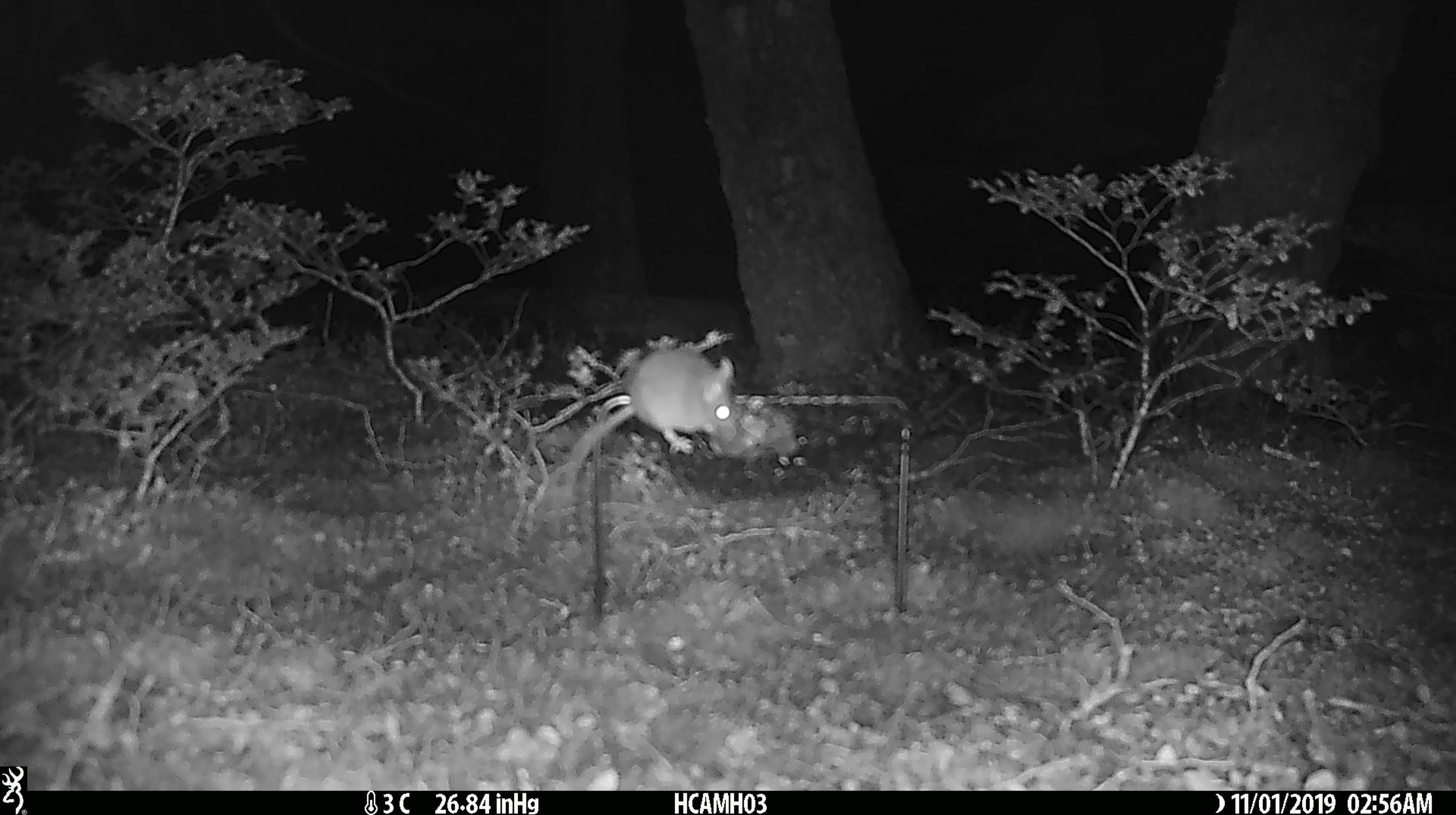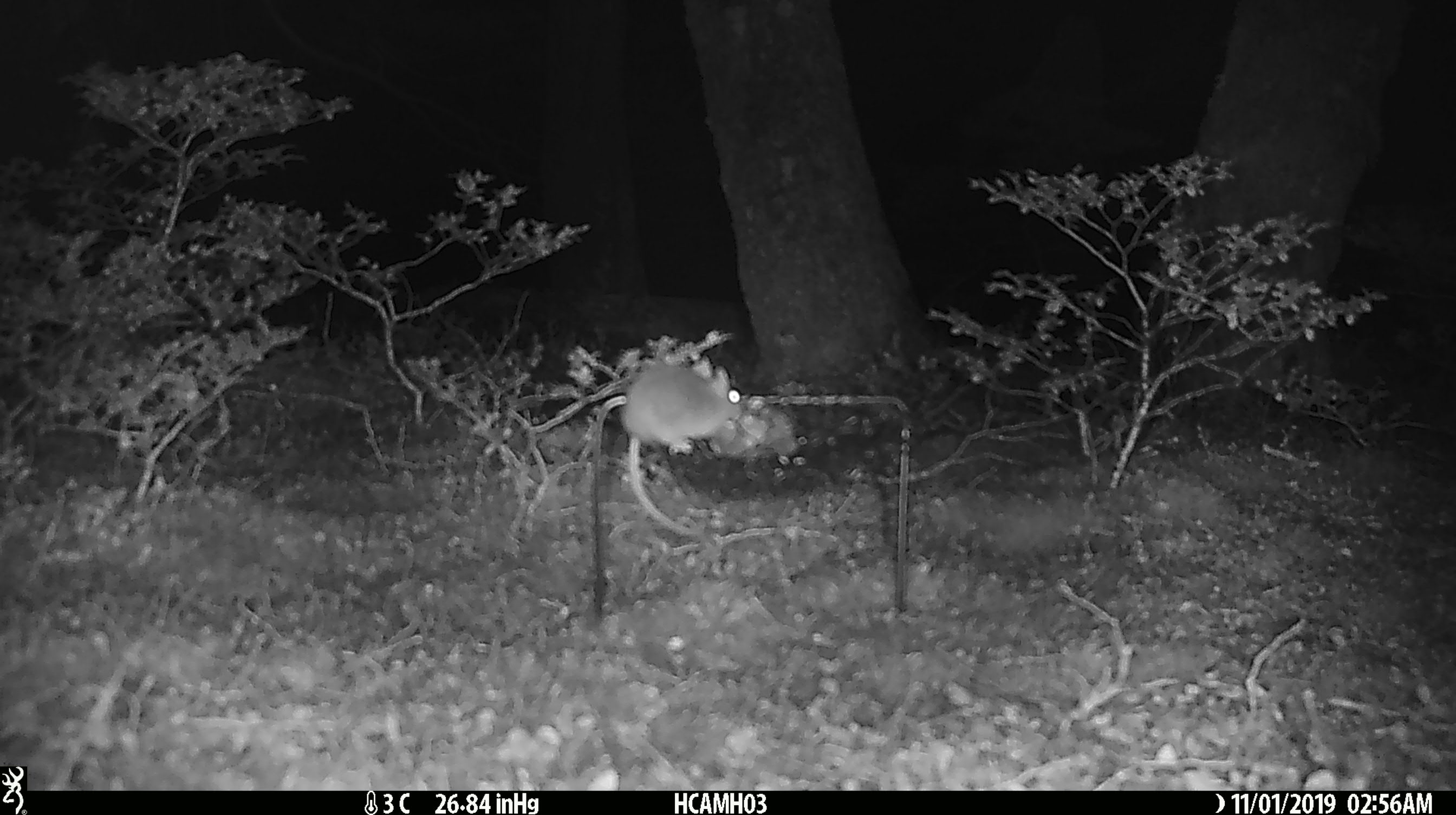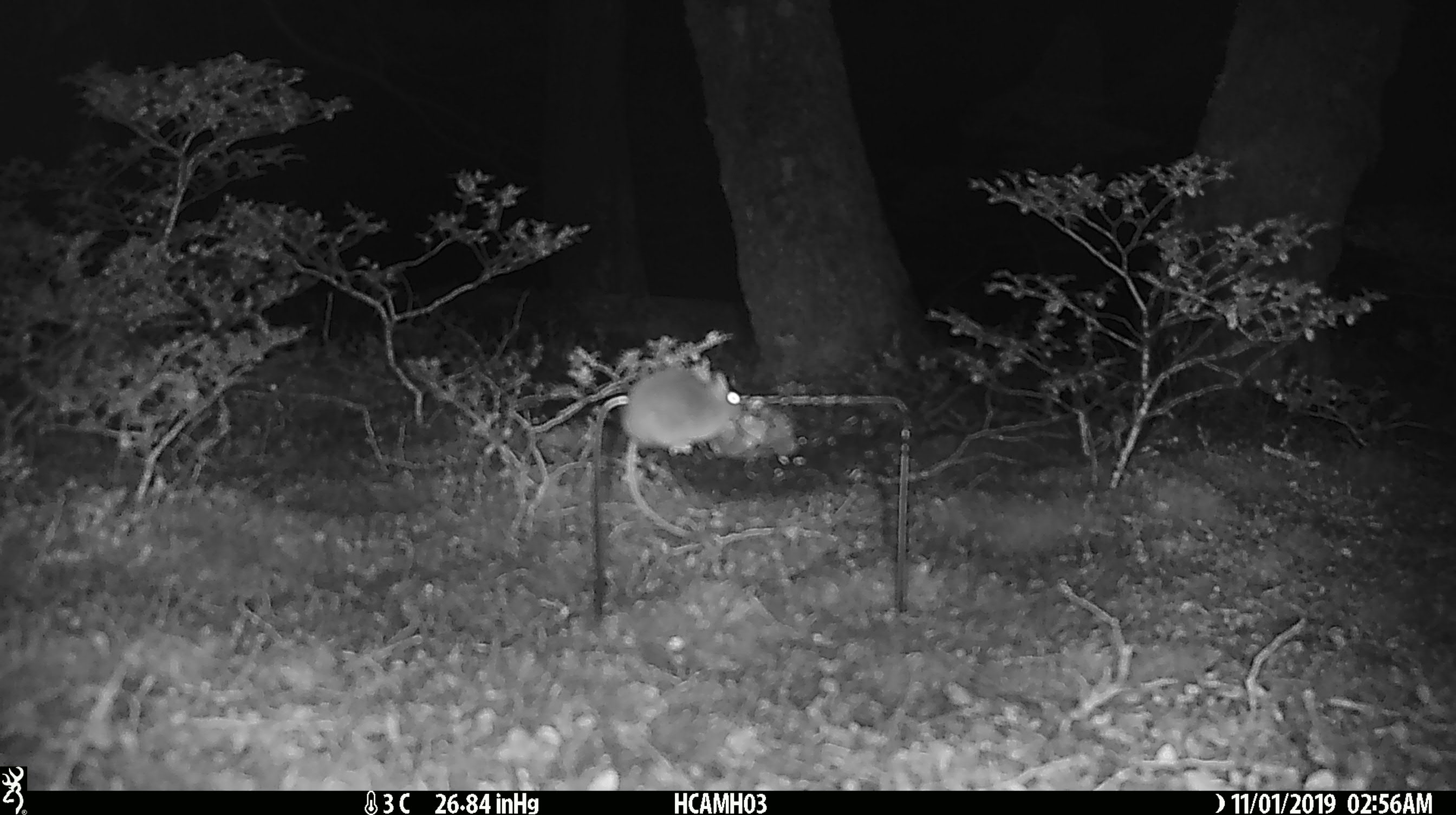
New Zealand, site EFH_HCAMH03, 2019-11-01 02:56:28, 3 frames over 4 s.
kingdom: Animalia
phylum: Chordata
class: Mammalia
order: Rodentia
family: Muridae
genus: Mus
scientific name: Mus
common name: mouse